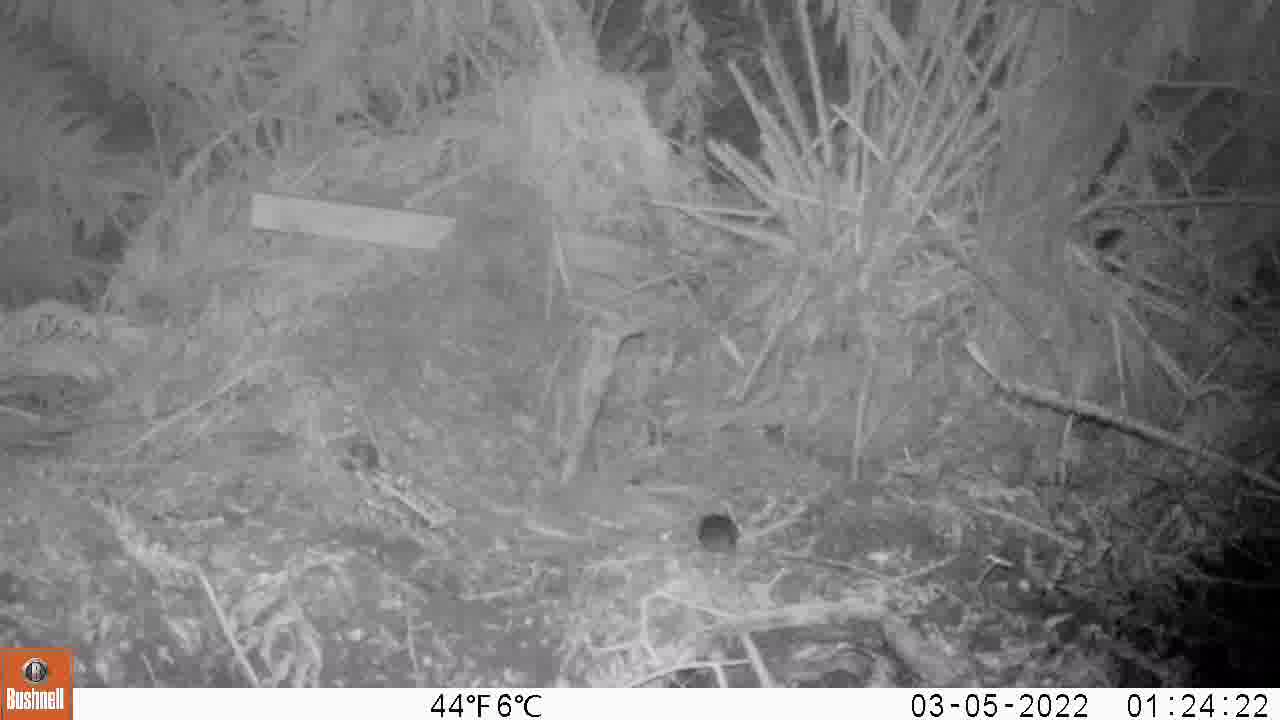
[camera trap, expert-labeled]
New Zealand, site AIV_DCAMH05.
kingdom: Animalia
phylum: Chordata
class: Mammalia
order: Rodentia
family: Muridae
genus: Mus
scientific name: Mus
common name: mouse